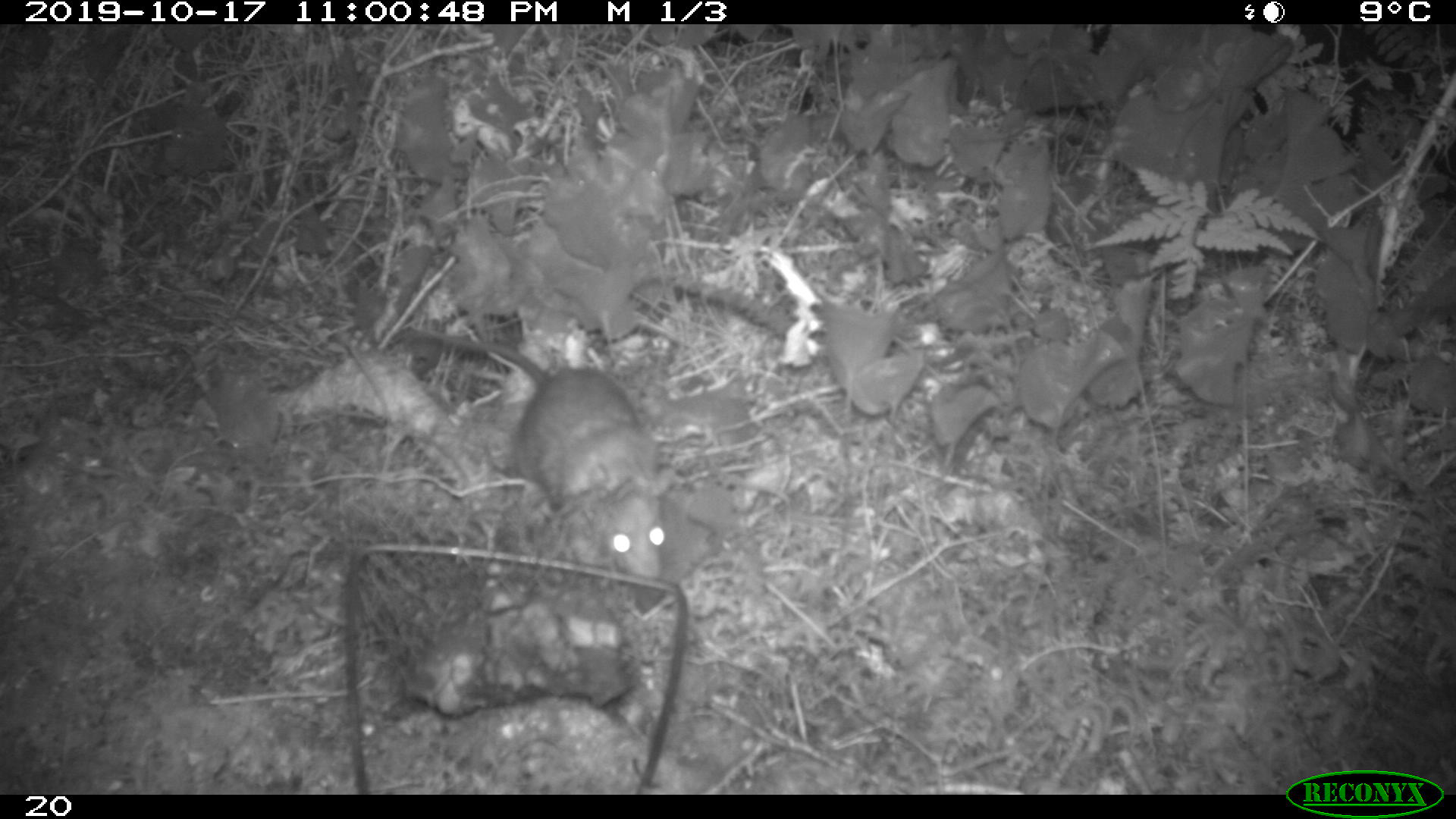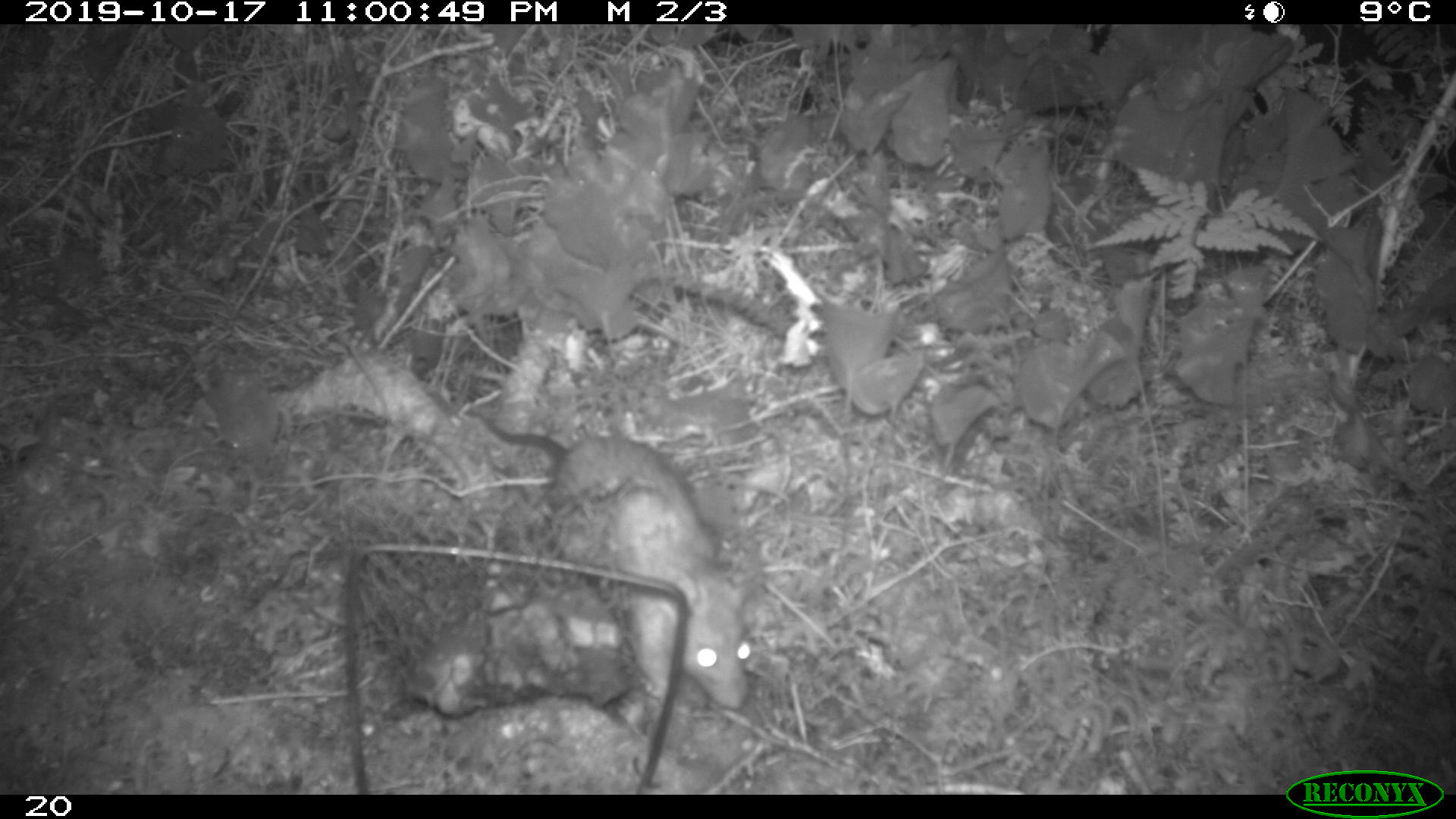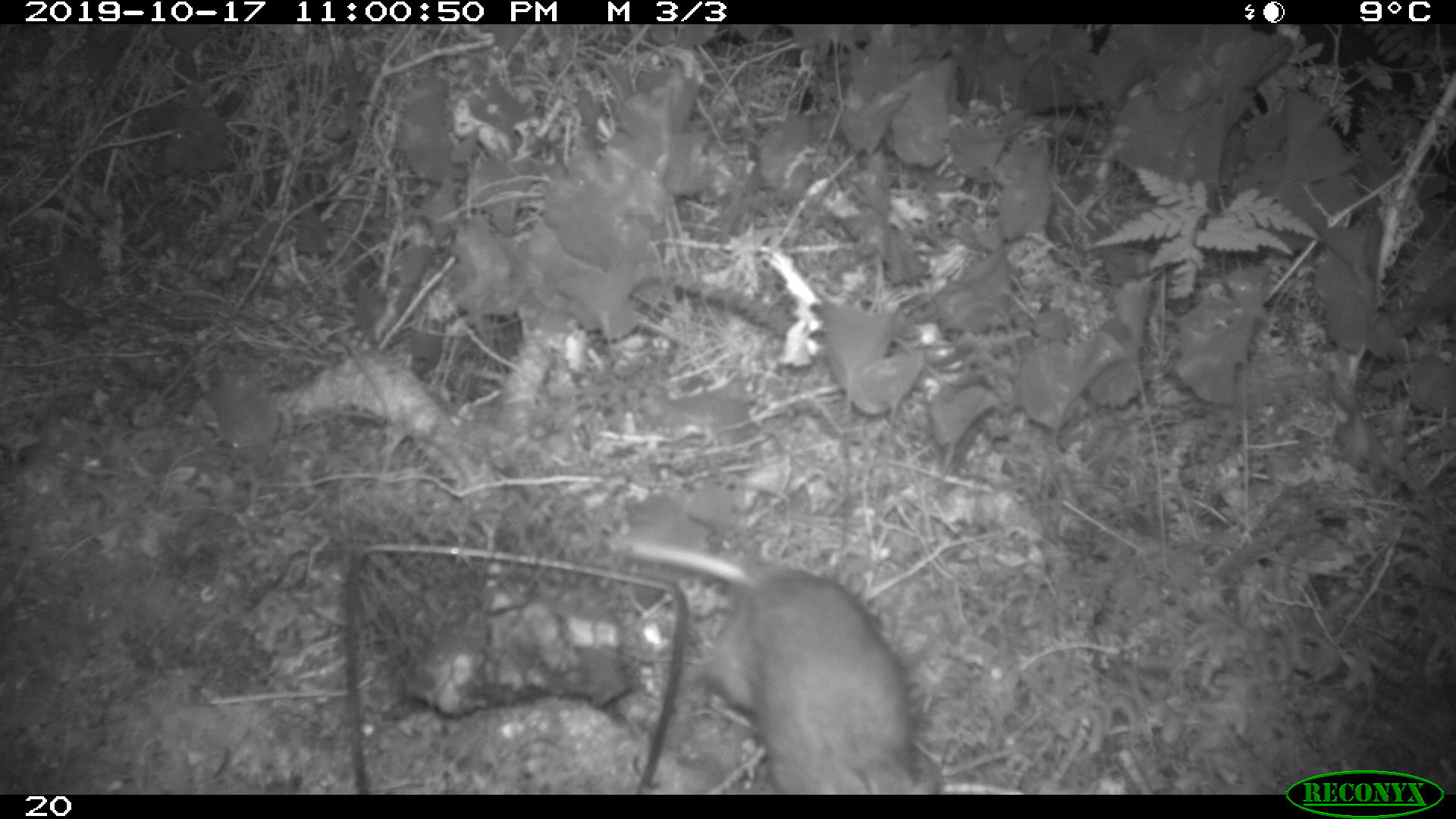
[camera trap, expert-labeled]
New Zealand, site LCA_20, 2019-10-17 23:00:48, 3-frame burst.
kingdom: Animalia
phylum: Chordata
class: Mammalia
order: Rodentia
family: Muridae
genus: Rattus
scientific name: Rattus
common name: rat